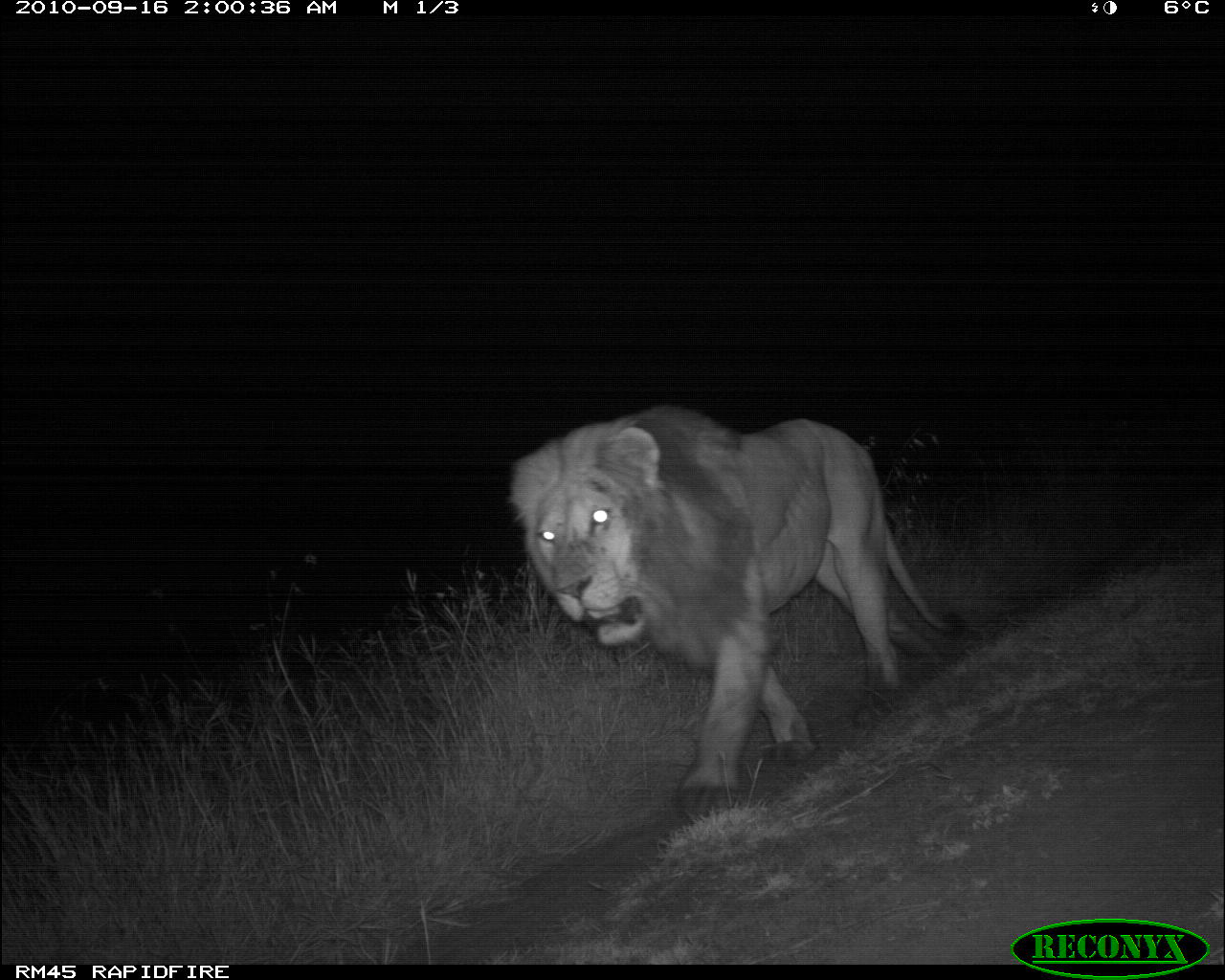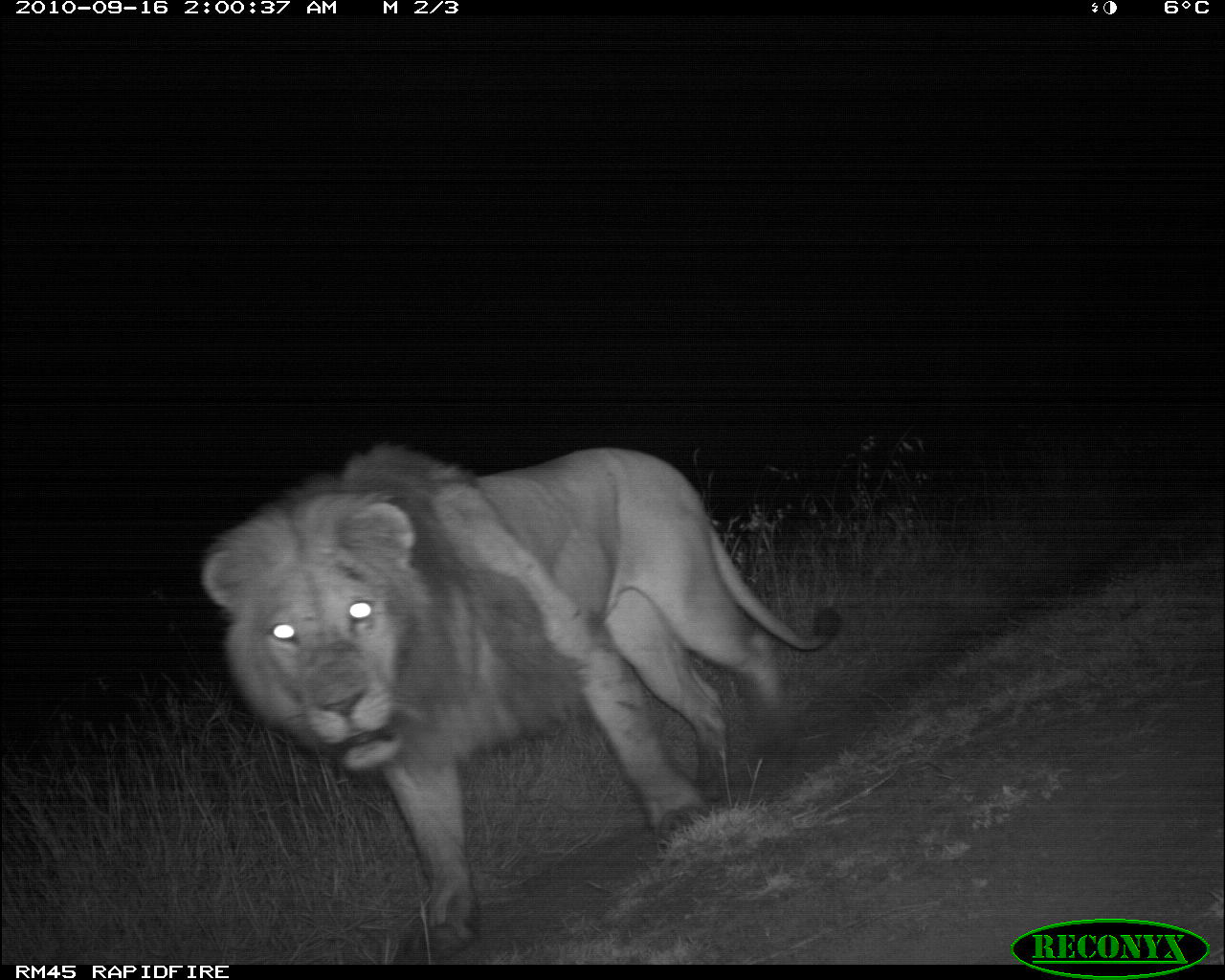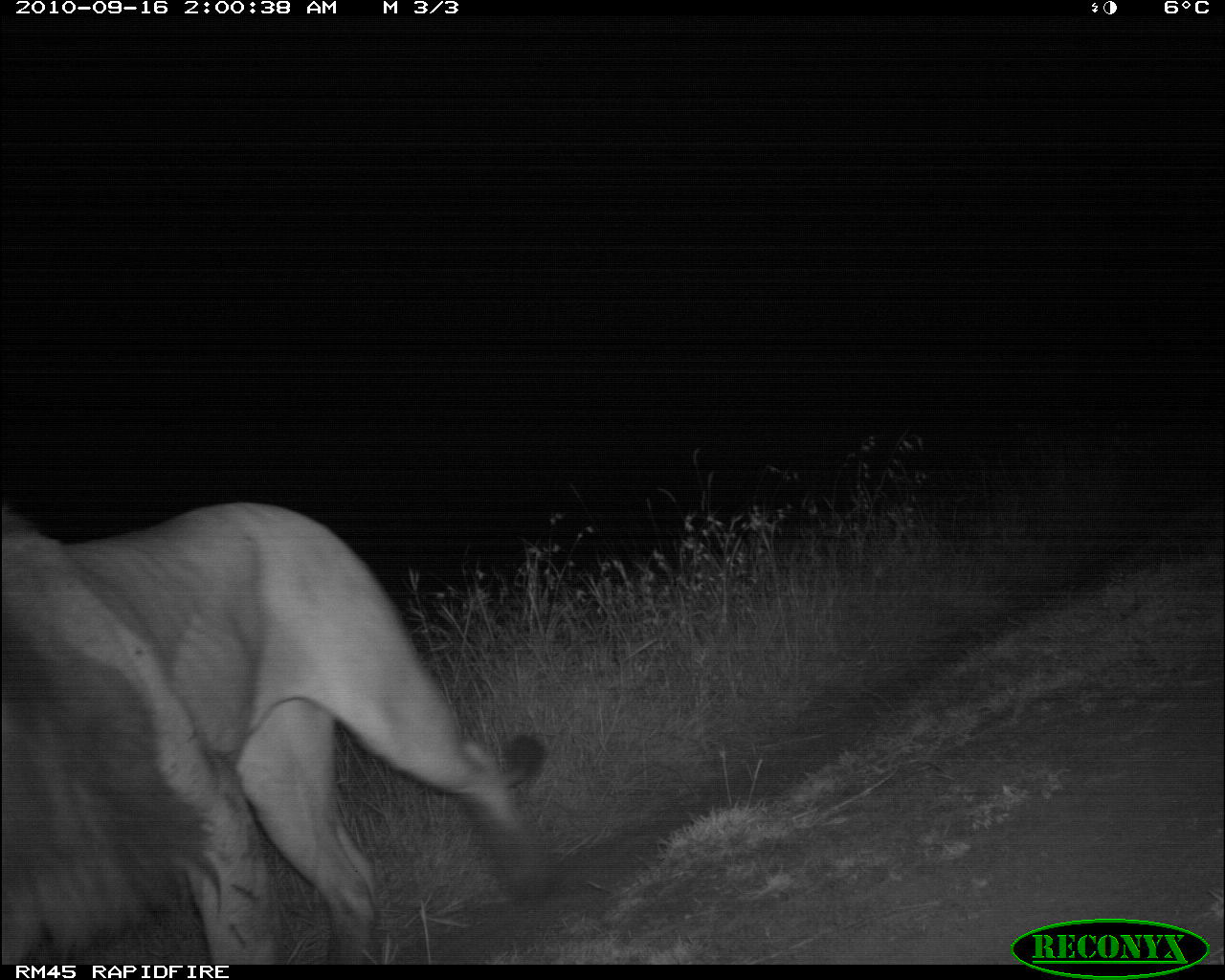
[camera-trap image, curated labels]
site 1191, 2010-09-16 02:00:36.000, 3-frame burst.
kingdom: Animalia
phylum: Chordata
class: Mammalia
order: Carnivora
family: Felidae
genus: Panthera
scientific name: Panthera leo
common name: lion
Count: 1.